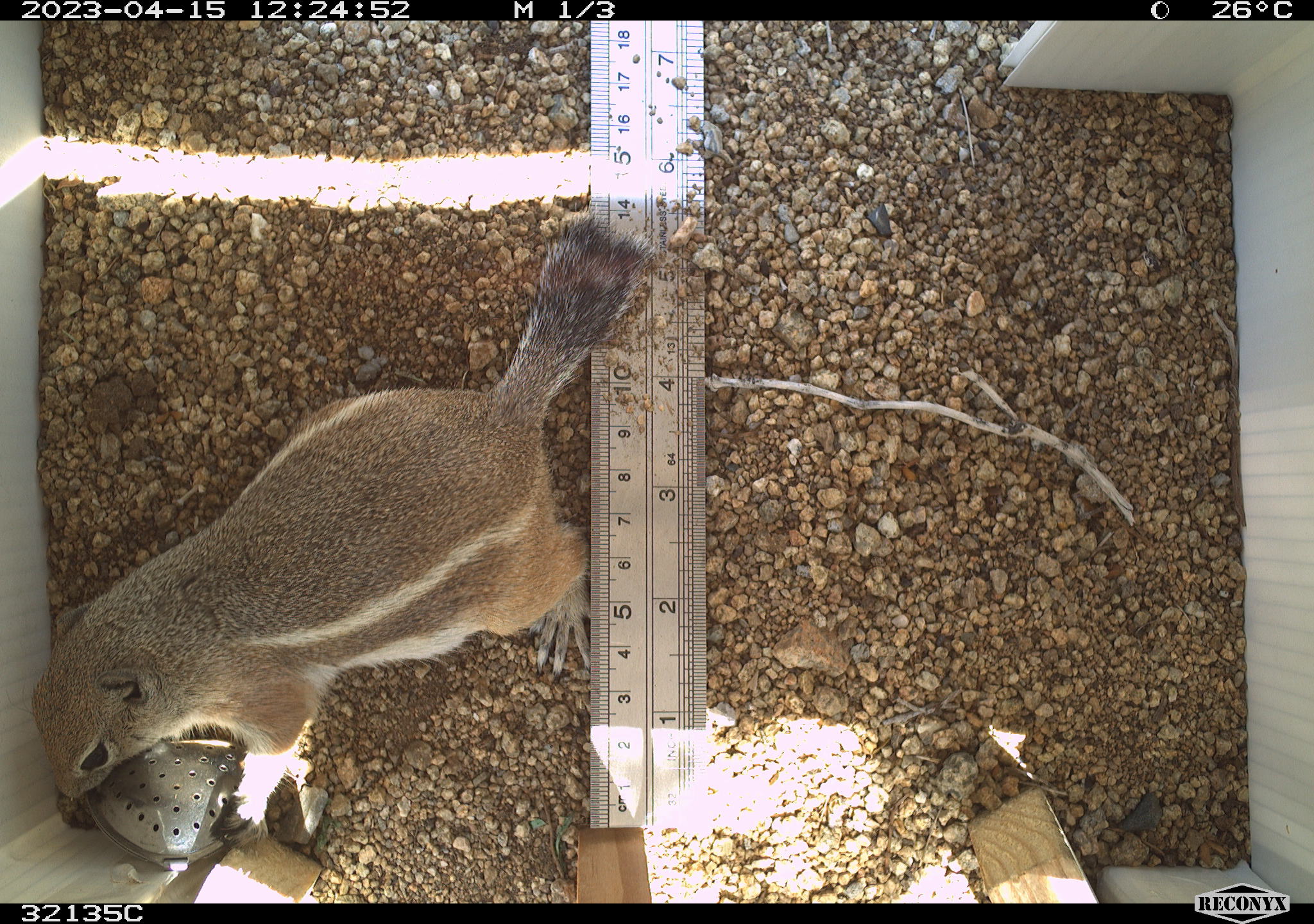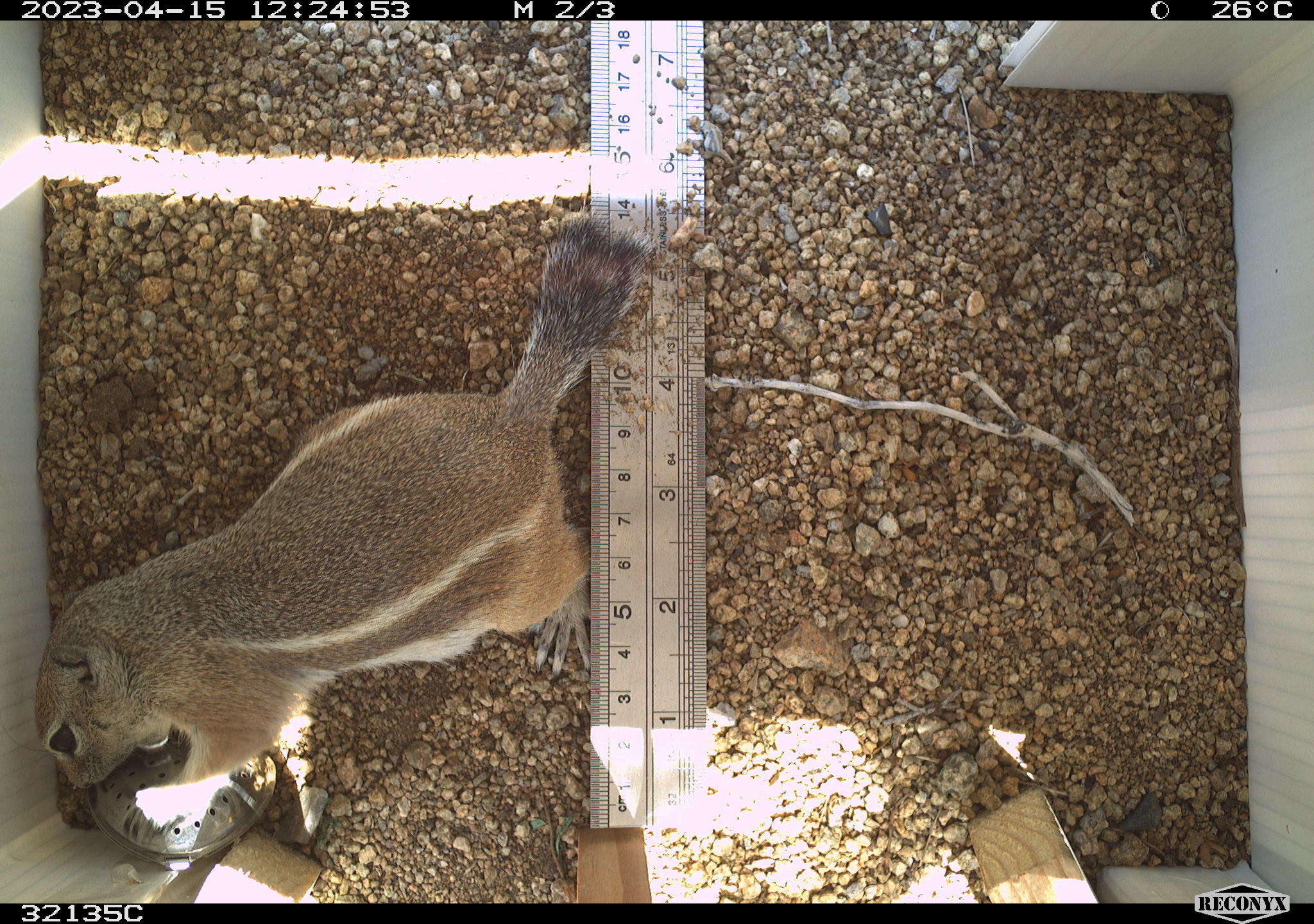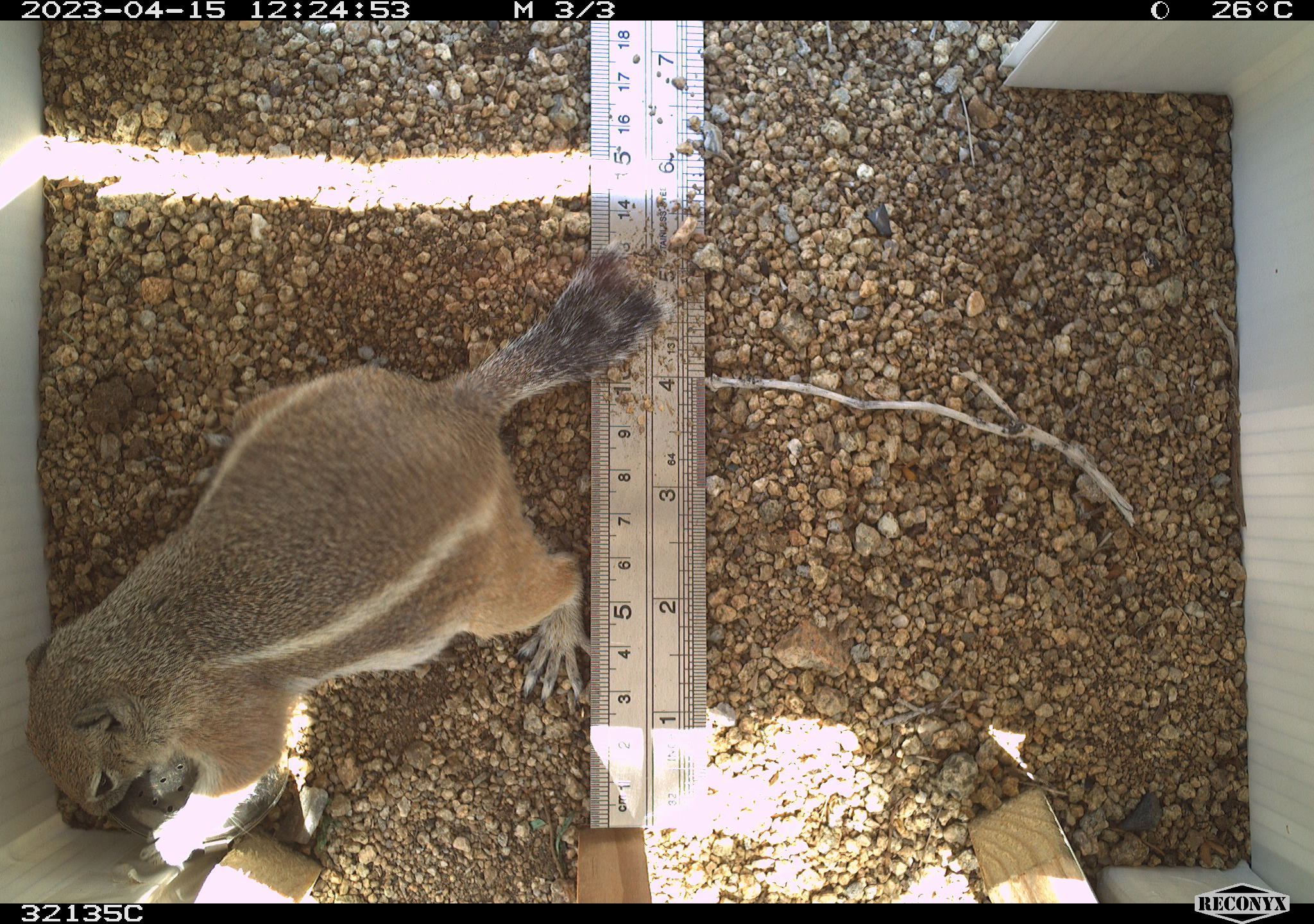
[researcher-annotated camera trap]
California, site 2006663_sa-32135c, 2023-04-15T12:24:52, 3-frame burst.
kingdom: Animalia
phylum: Chordata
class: Mammalia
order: Rodentia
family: Sciuridae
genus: Ammospermophilus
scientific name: Ammospermophilus leucurus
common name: white-tailed antelope squirrel